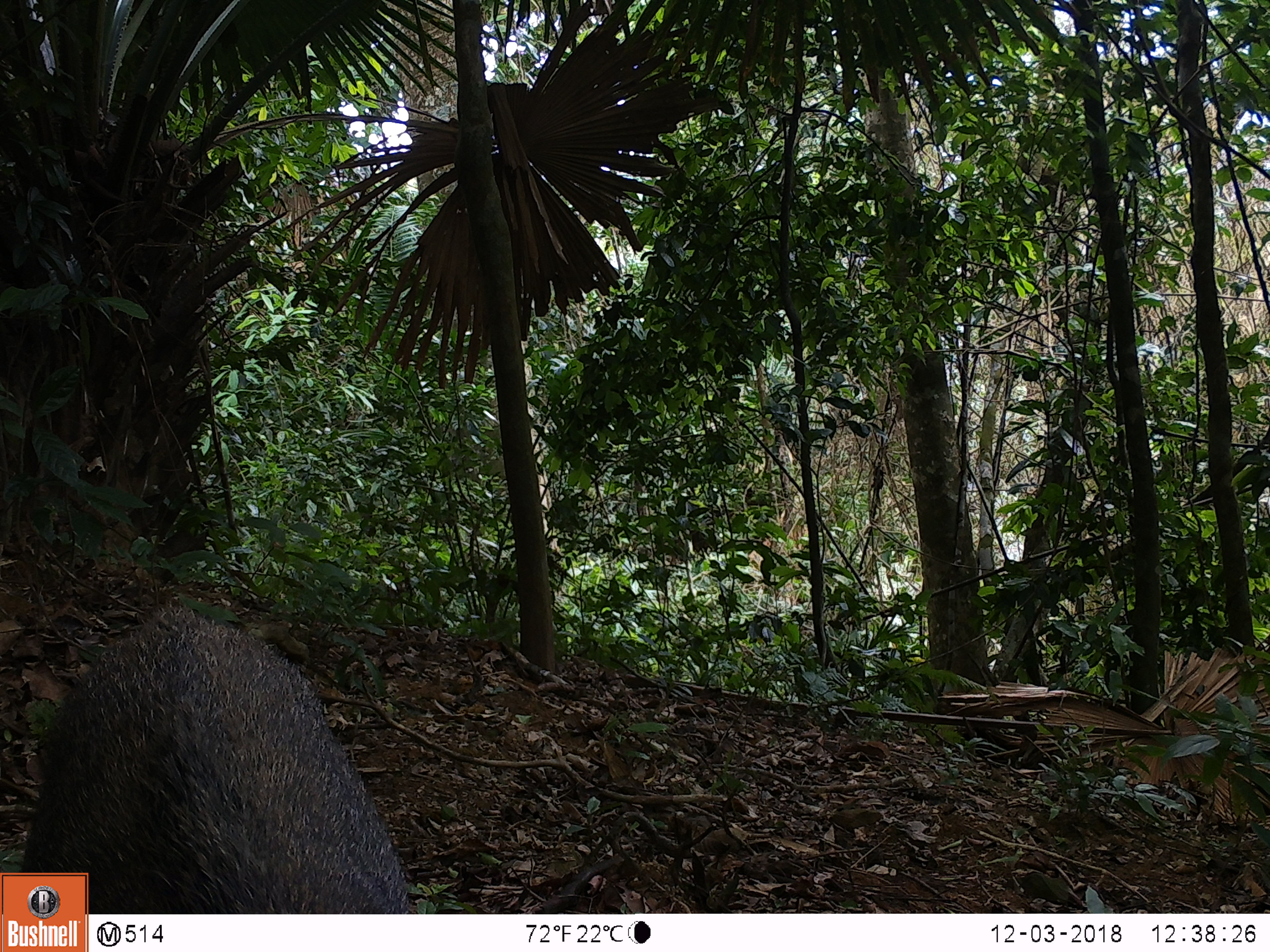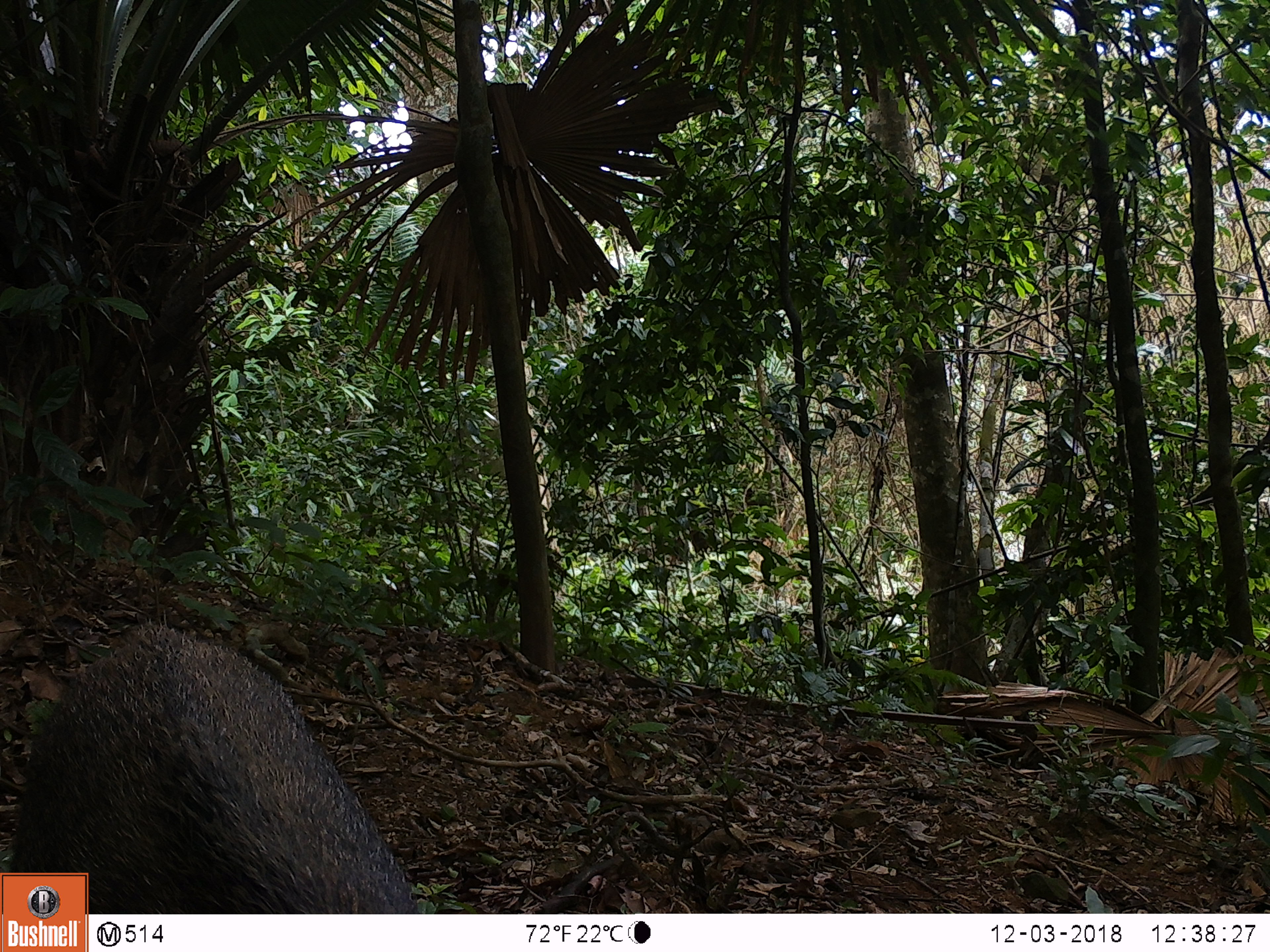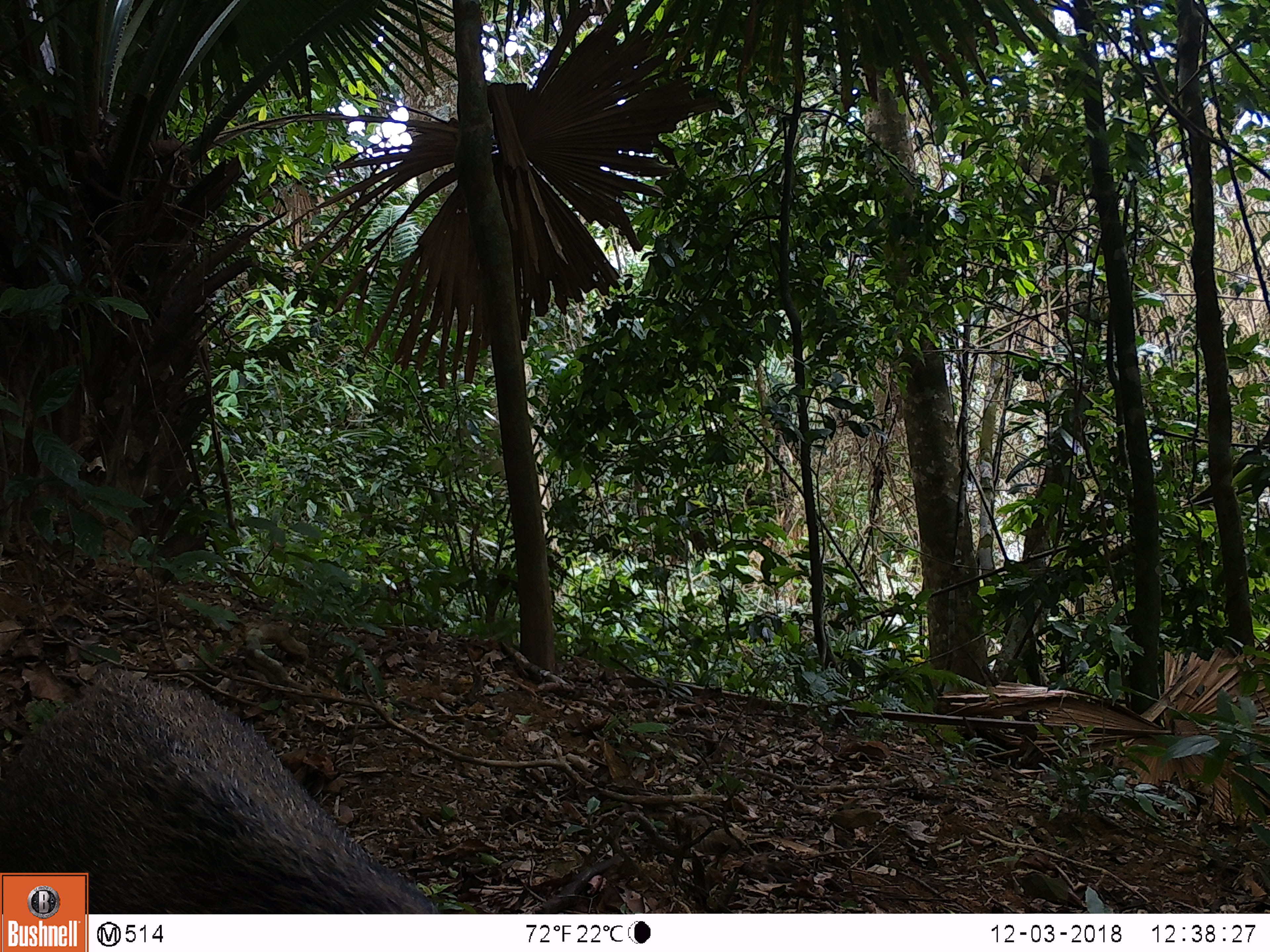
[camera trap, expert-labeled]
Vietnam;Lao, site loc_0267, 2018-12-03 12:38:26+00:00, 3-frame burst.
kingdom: Animalia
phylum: Chordata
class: Mammalia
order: Artiodactyla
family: Suidae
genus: Sus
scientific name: Sus scrofa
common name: eurasian wild pig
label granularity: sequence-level